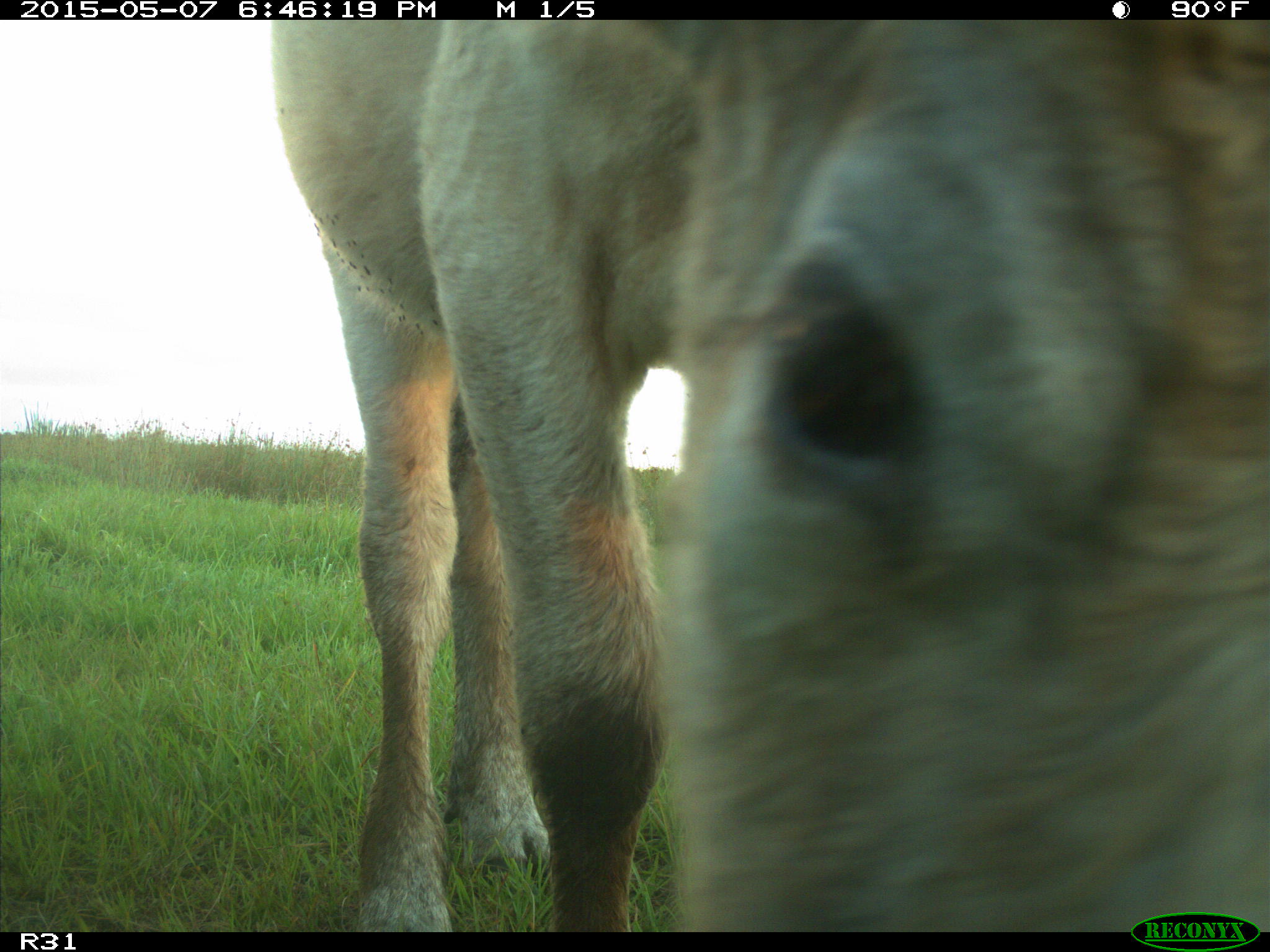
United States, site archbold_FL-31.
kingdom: Animalia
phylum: Chordata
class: Mammalia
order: Artiodactyla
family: Bovidae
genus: Bos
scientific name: Bos taurus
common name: domestic cow